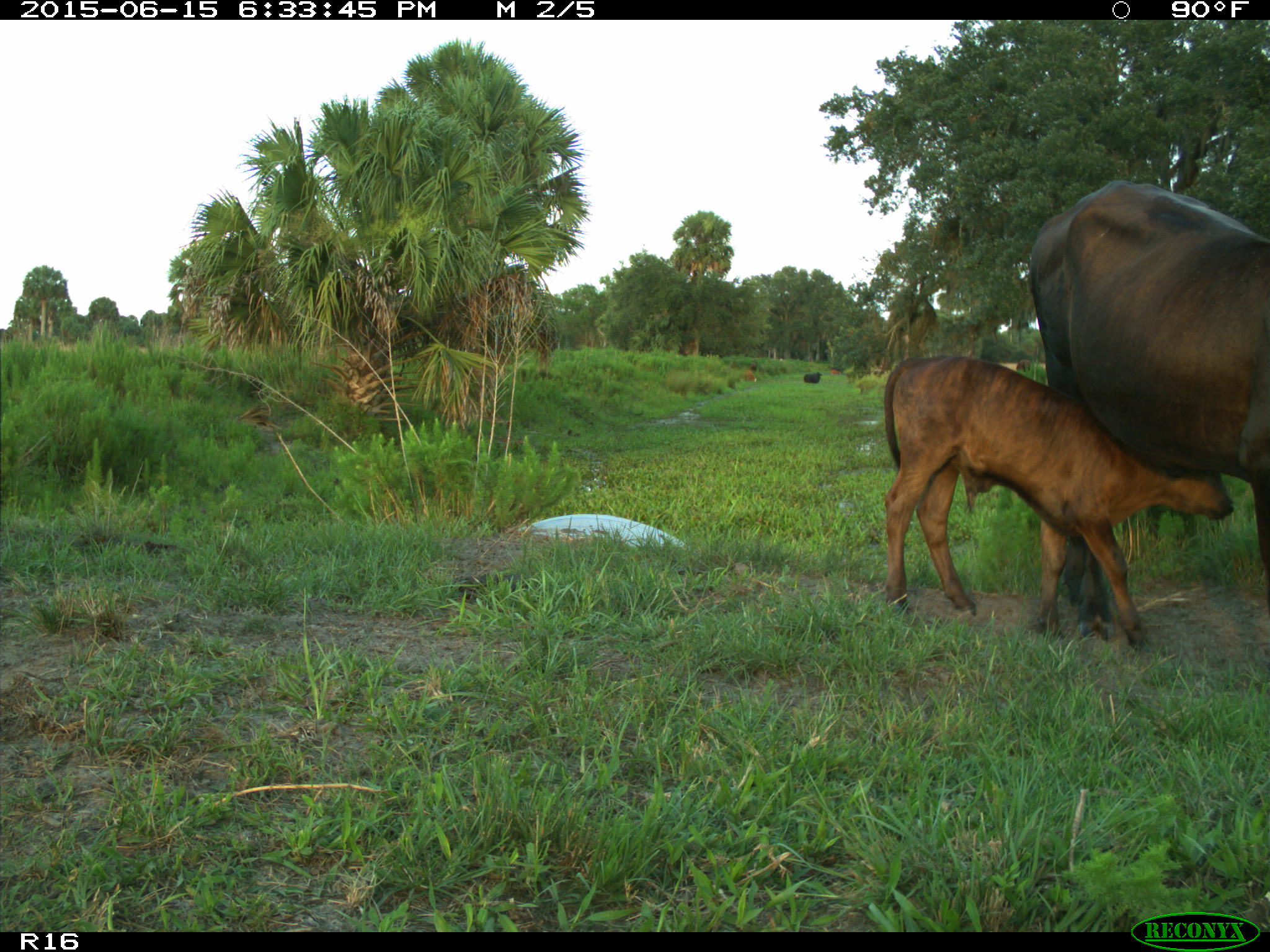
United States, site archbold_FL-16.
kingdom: Animalia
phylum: Chordata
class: Mammalia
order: Artiodactyla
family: Bovidae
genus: Bos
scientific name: Bos taurus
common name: domestic cow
Bos taurus (domestic cow).